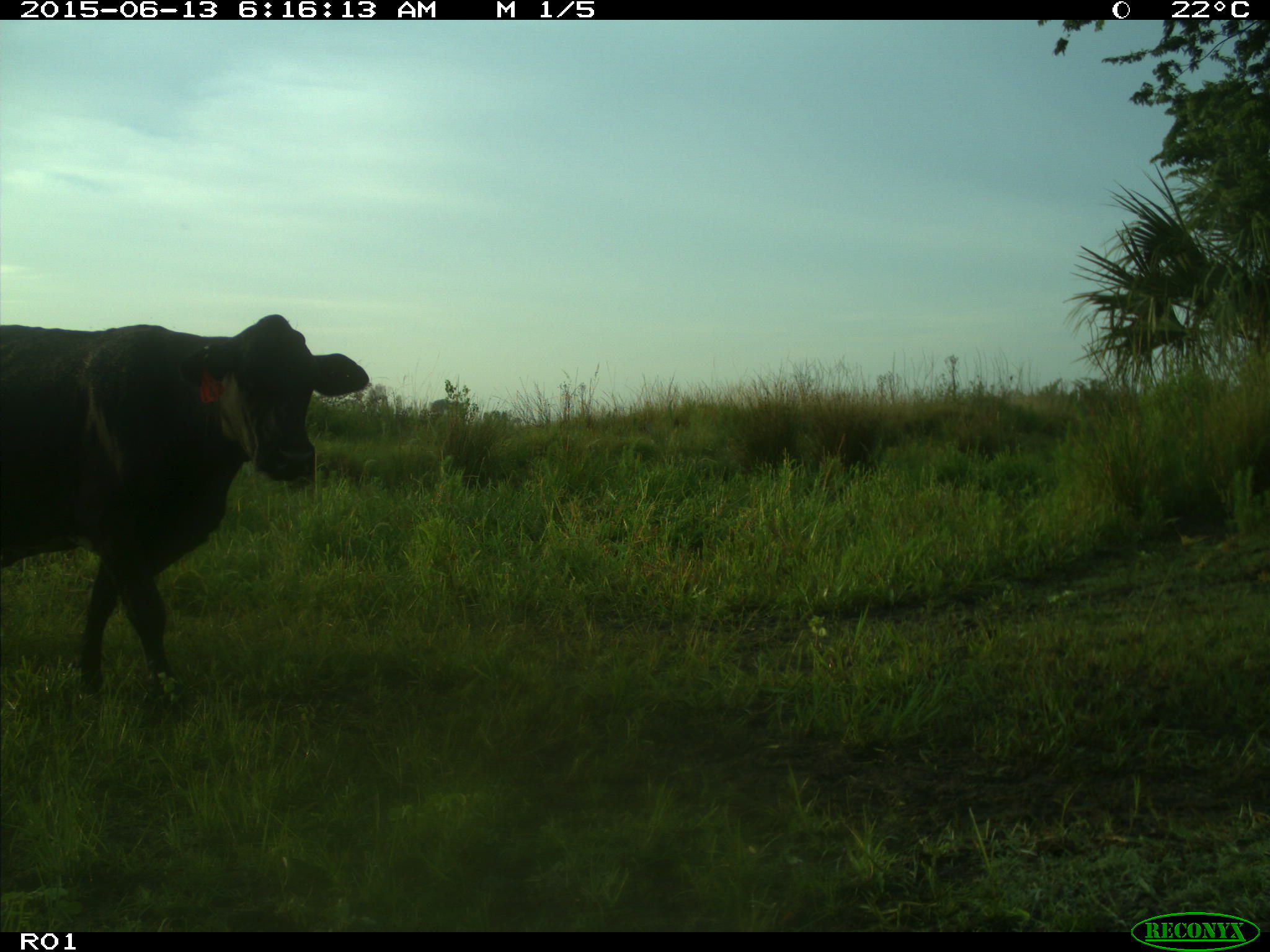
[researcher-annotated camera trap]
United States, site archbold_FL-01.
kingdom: Animalia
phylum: Chordata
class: Mammalia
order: Artiodactyla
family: Bovidae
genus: Bos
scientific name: Bos taurus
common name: domestic cow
Bos taurus (domestic cow).